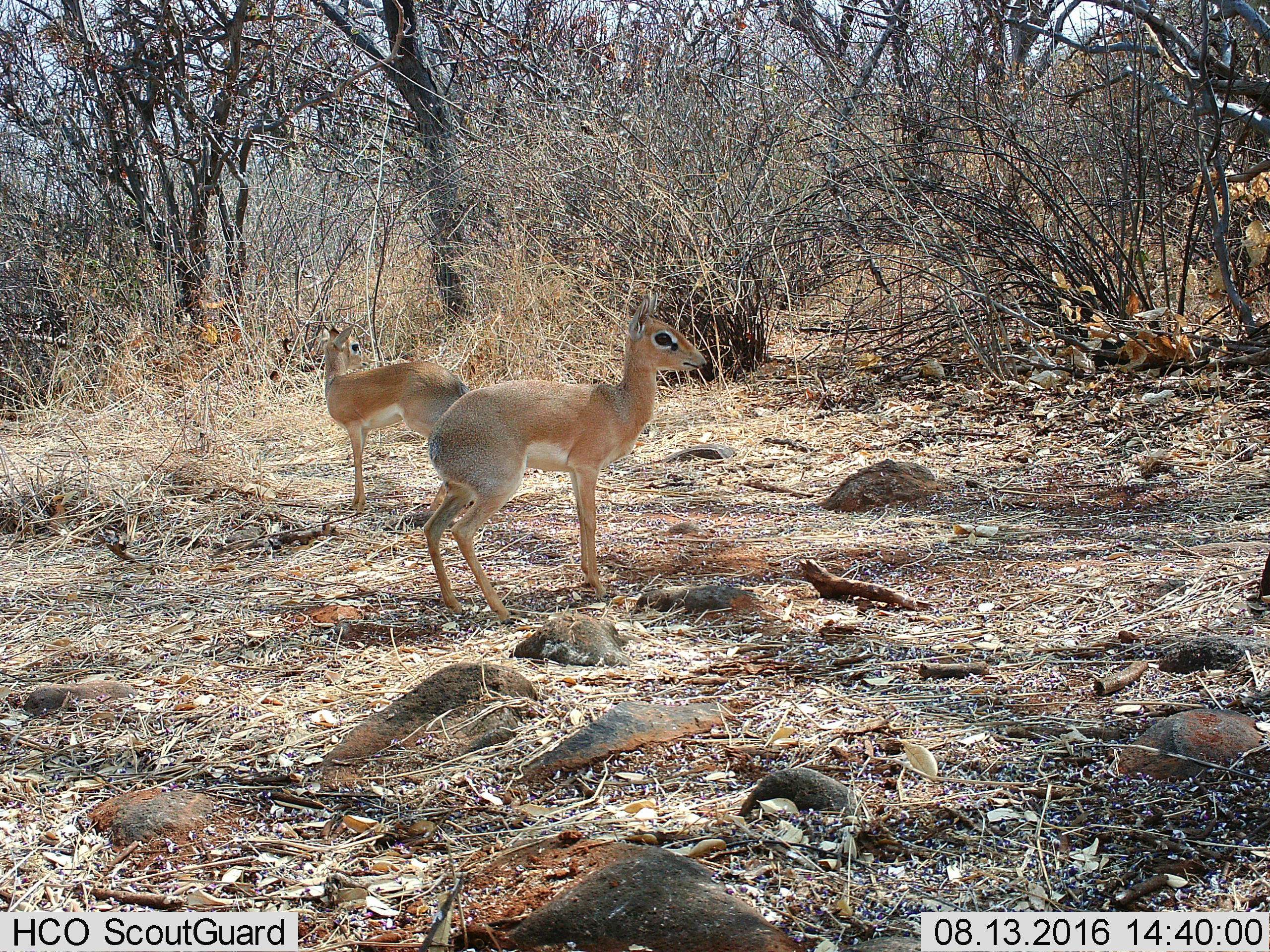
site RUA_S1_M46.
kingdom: Animalia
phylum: Chordata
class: Mammalia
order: Artiodactyla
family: Bovidae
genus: Madoqua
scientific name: Madoqua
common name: dik-dik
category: dikdik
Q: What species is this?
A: Dikdik (dik-dik) (Madoqua).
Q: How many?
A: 2.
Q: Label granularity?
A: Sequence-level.